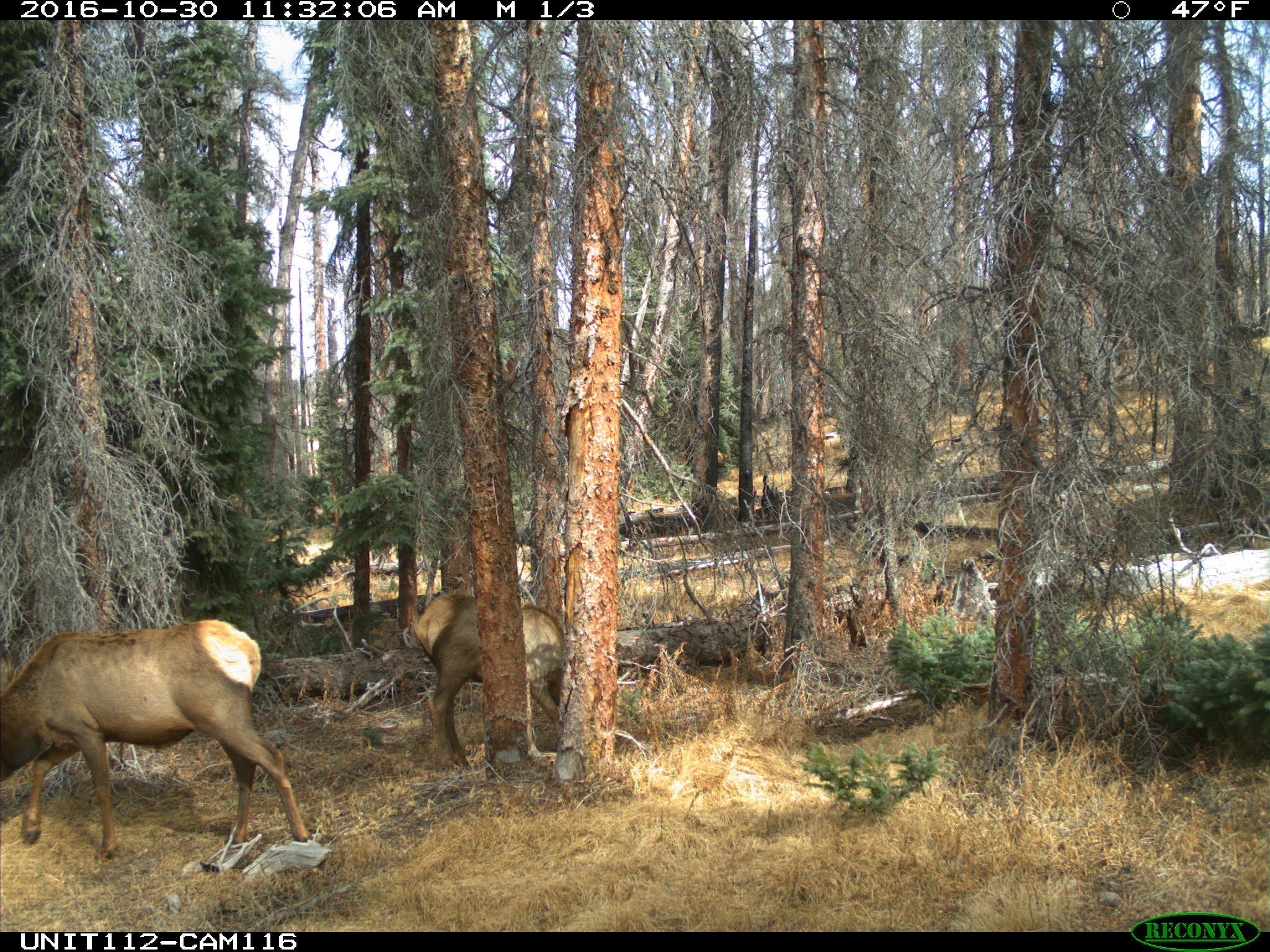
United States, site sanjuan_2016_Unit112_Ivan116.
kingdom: Animalia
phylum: Chordata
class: Mammalia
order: Artiodactyla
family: Cervidae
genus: Cervus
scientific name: Cervus elaphus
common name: red deer